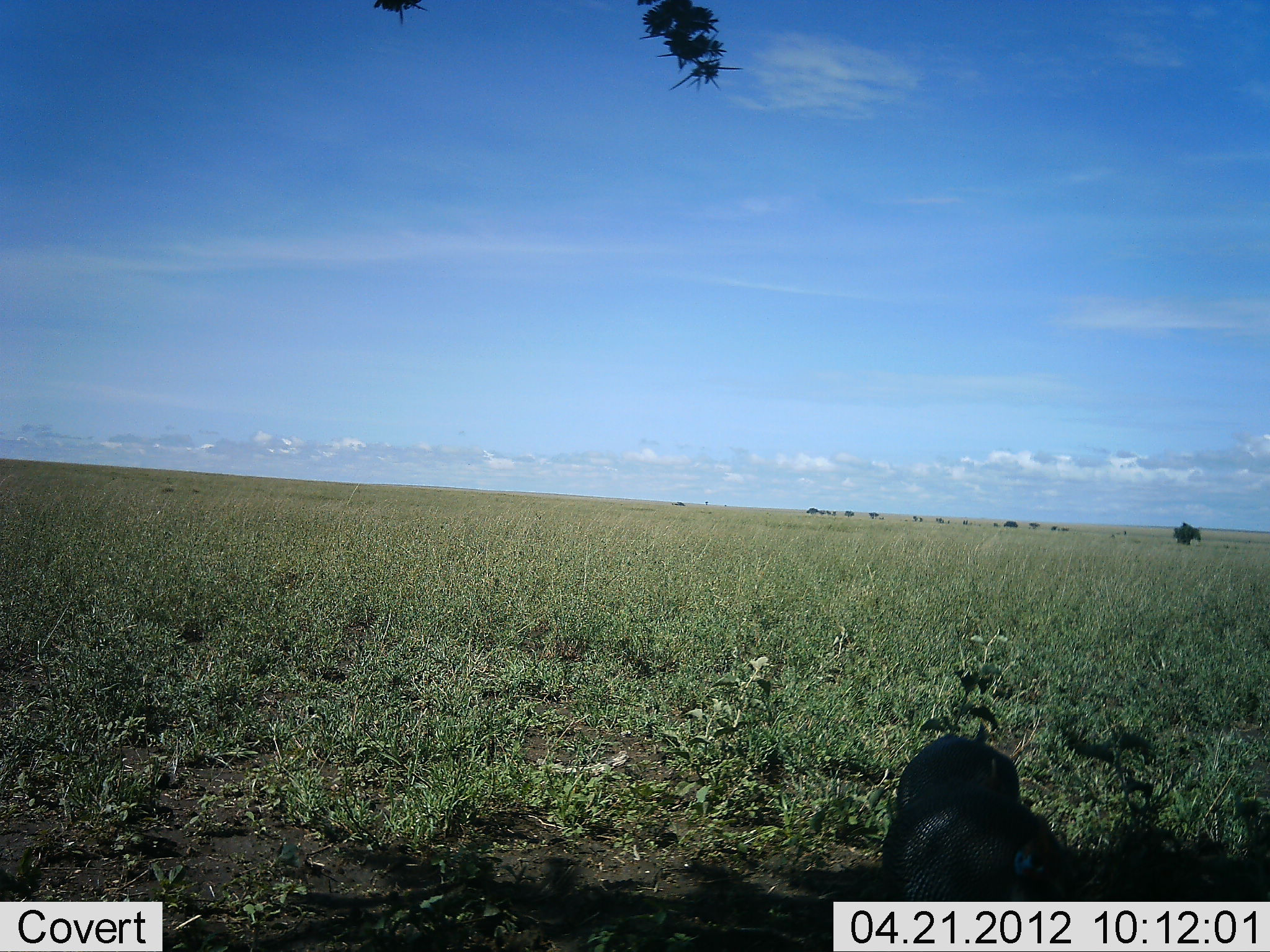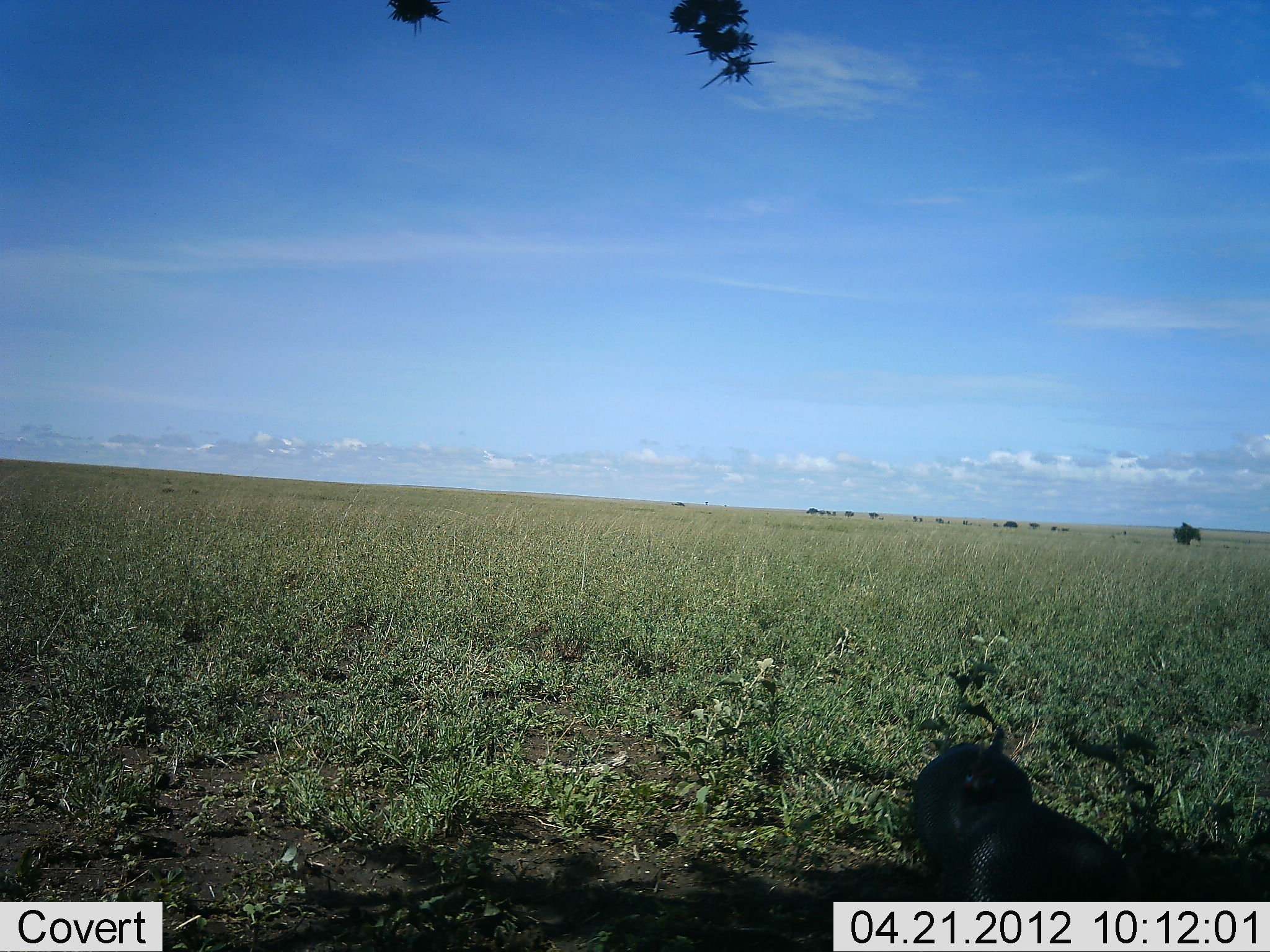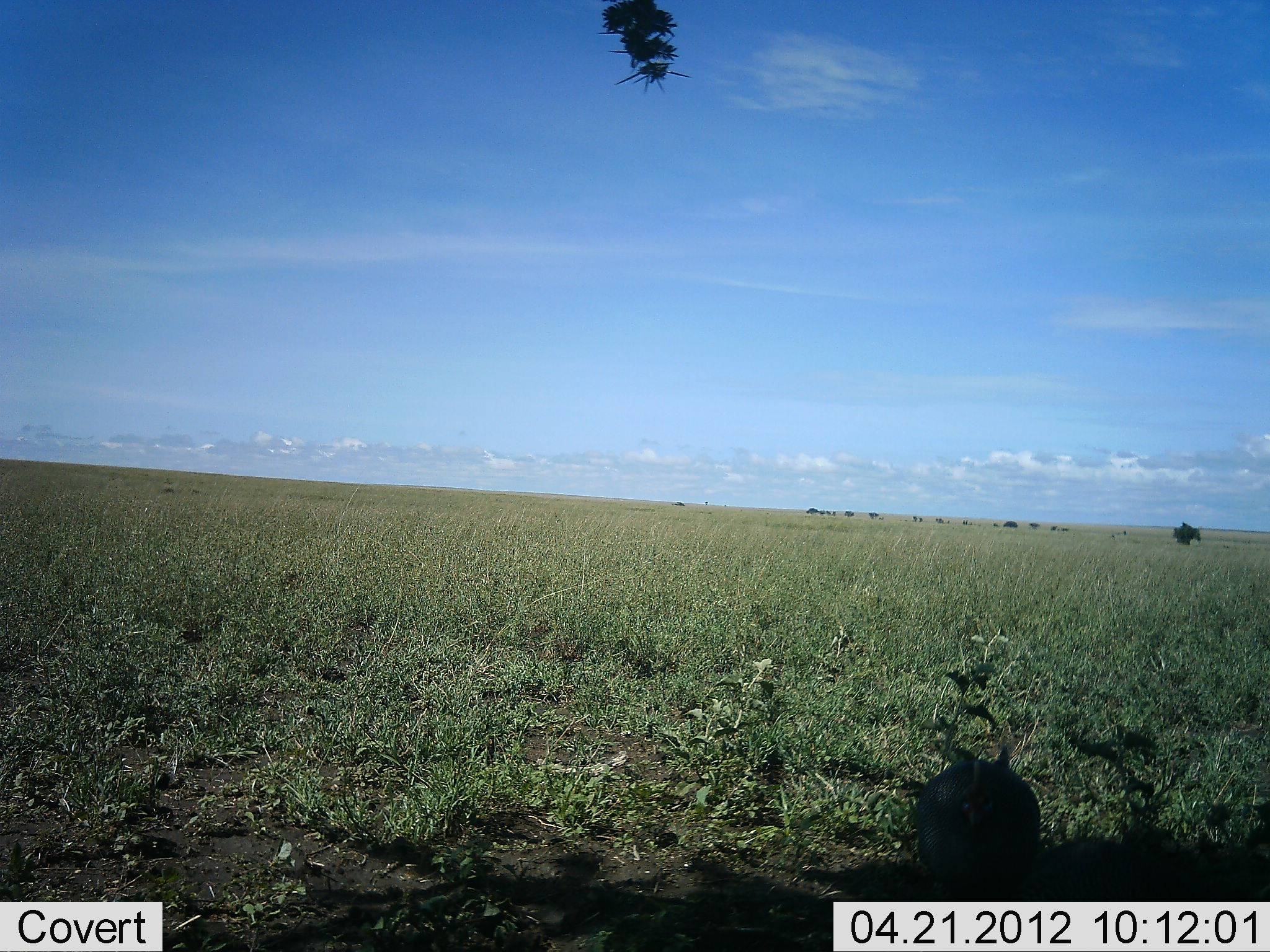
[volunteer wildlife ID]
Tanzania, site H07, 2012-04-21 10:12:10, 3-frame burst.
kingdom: Animalia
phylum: Chordata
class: Aves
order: Galliformes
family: Numididae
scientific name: Numididae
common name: guinea fowl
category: guineafowl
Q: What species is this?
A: Guineafowl (guinea fowl) (Numididae).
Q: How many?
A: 2.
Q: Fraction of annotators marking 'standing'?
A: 15%.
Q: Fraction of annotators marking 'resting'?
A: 0%.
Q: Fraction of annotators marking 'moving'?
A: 69%.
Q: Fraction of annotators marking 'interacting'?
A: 0%.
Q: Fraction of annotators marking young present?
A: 0%.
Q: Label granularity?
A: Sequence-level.